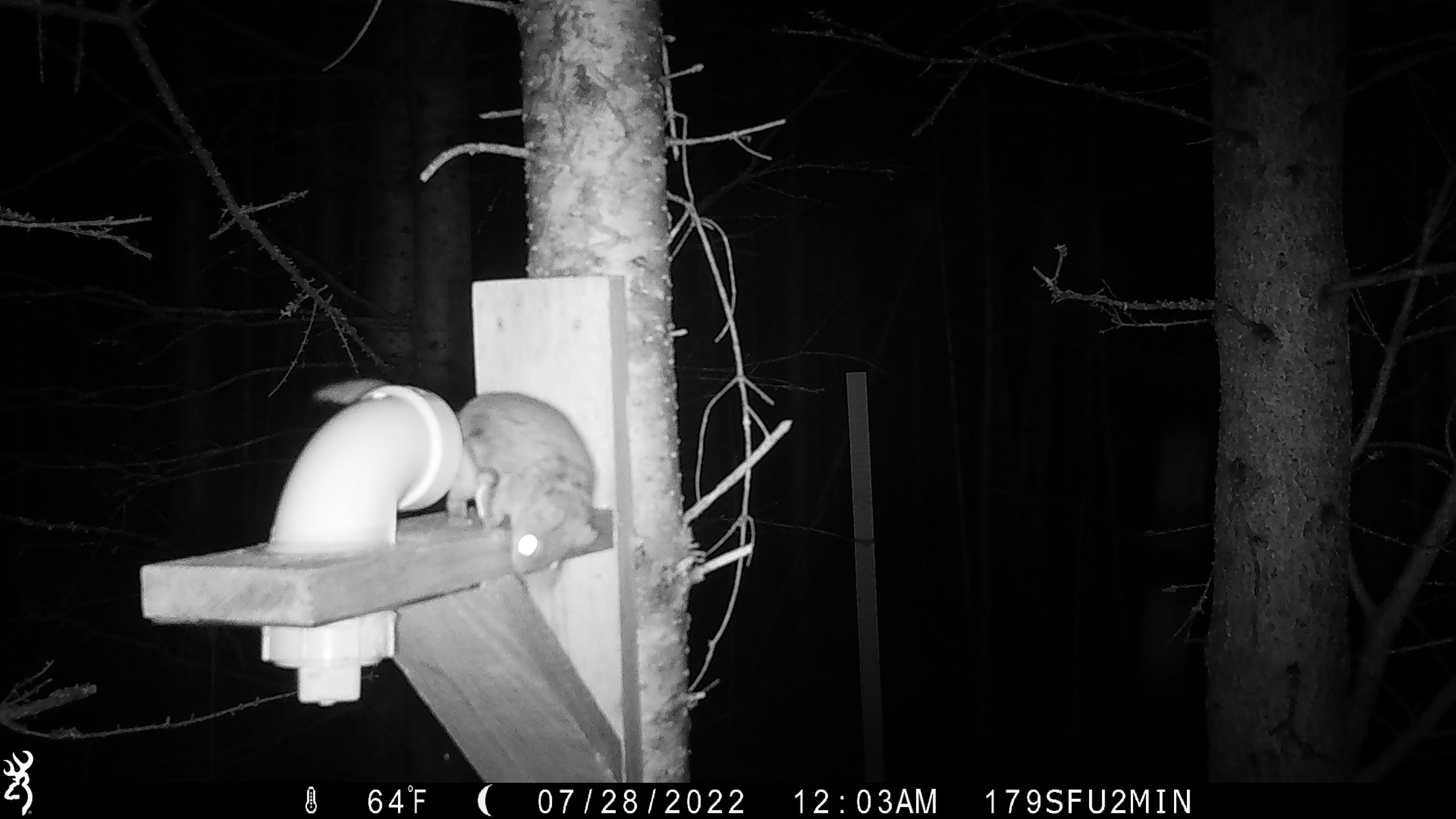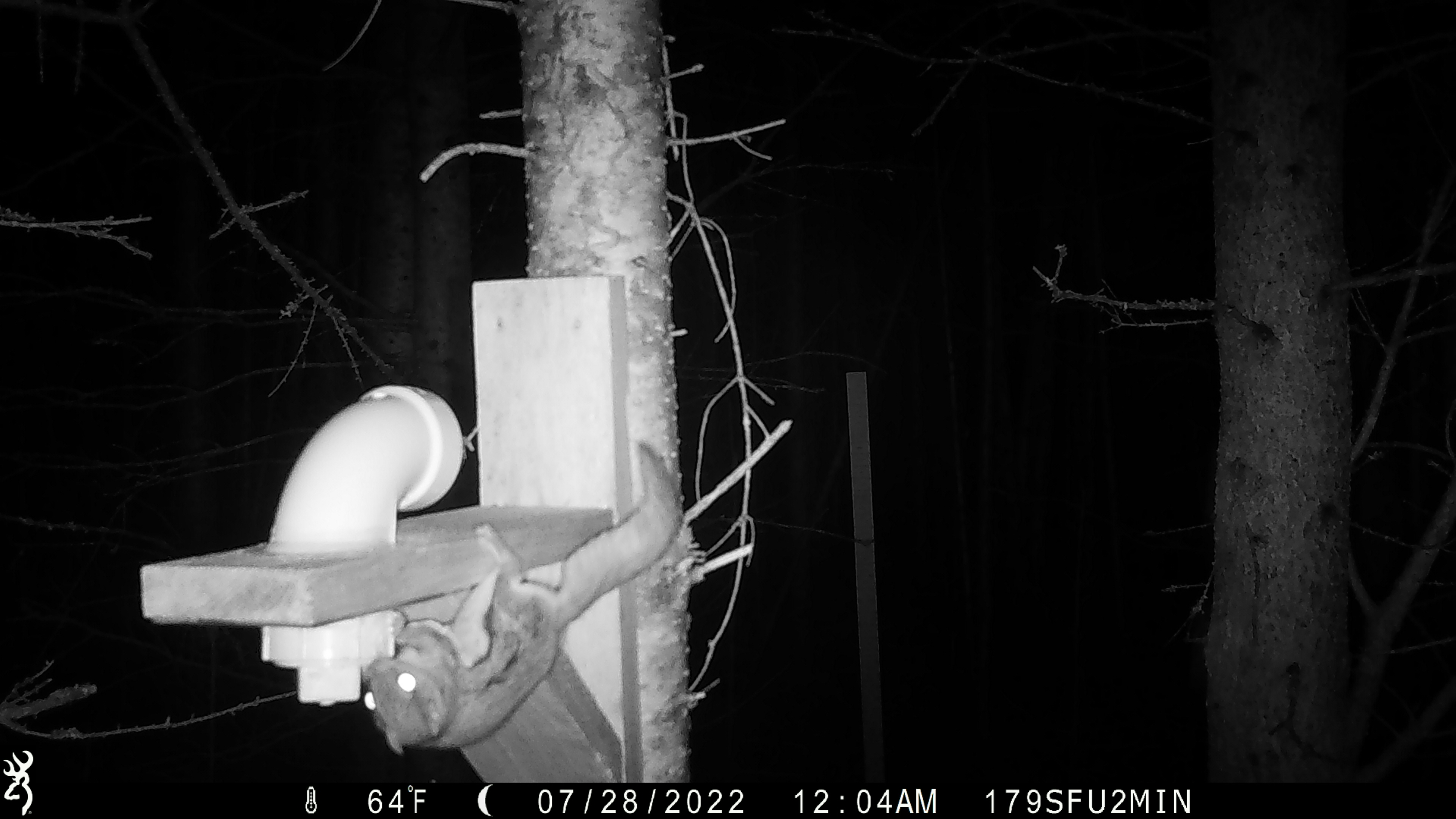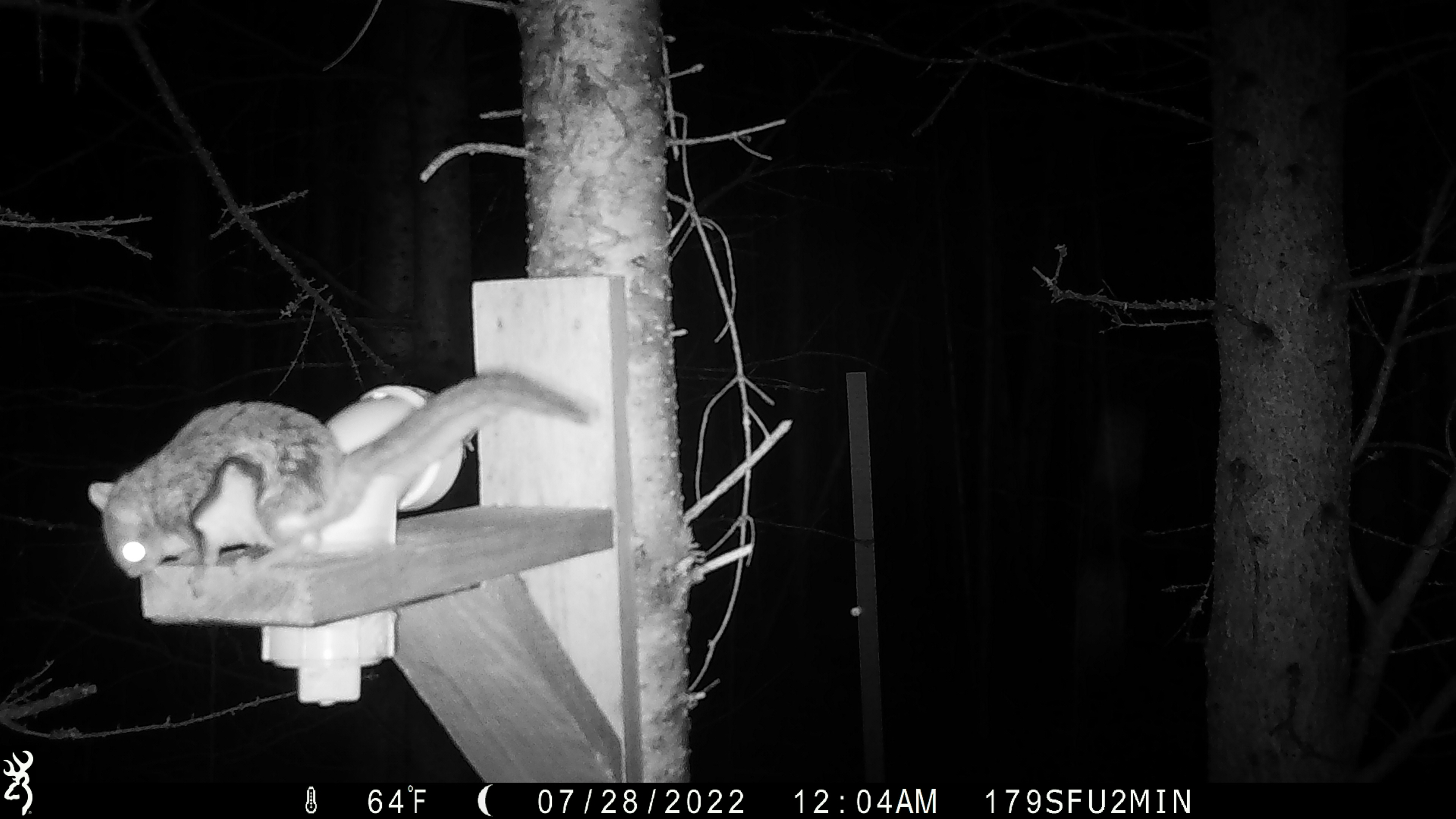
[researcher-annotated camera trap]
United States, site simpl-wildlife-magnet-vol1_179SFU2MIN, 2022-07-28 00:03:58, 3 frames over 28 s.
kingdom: Animalia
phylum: Chordata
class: Mammalia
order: Rodentia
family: Sciuridae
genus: Glaucomys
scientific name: Glaucomys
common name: flying squirrel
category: flying squirrel sp.